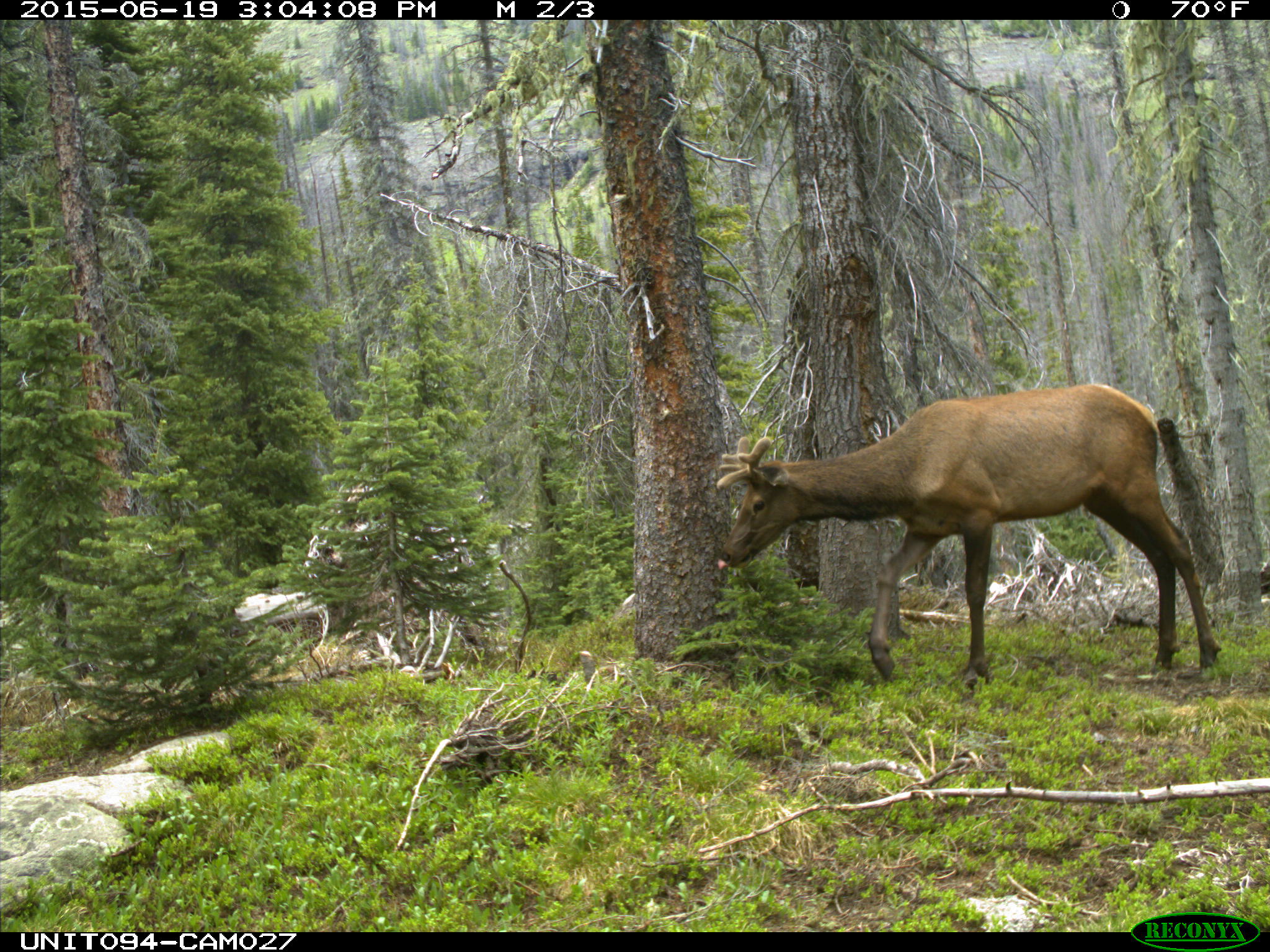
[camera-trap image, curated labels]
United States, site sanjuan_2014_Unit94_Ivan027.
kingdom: Animalia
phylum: Chordata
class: Mammalia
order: Artiodactyla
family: Cervidae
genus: Cervus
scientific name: Cervus elaphus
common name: red deer